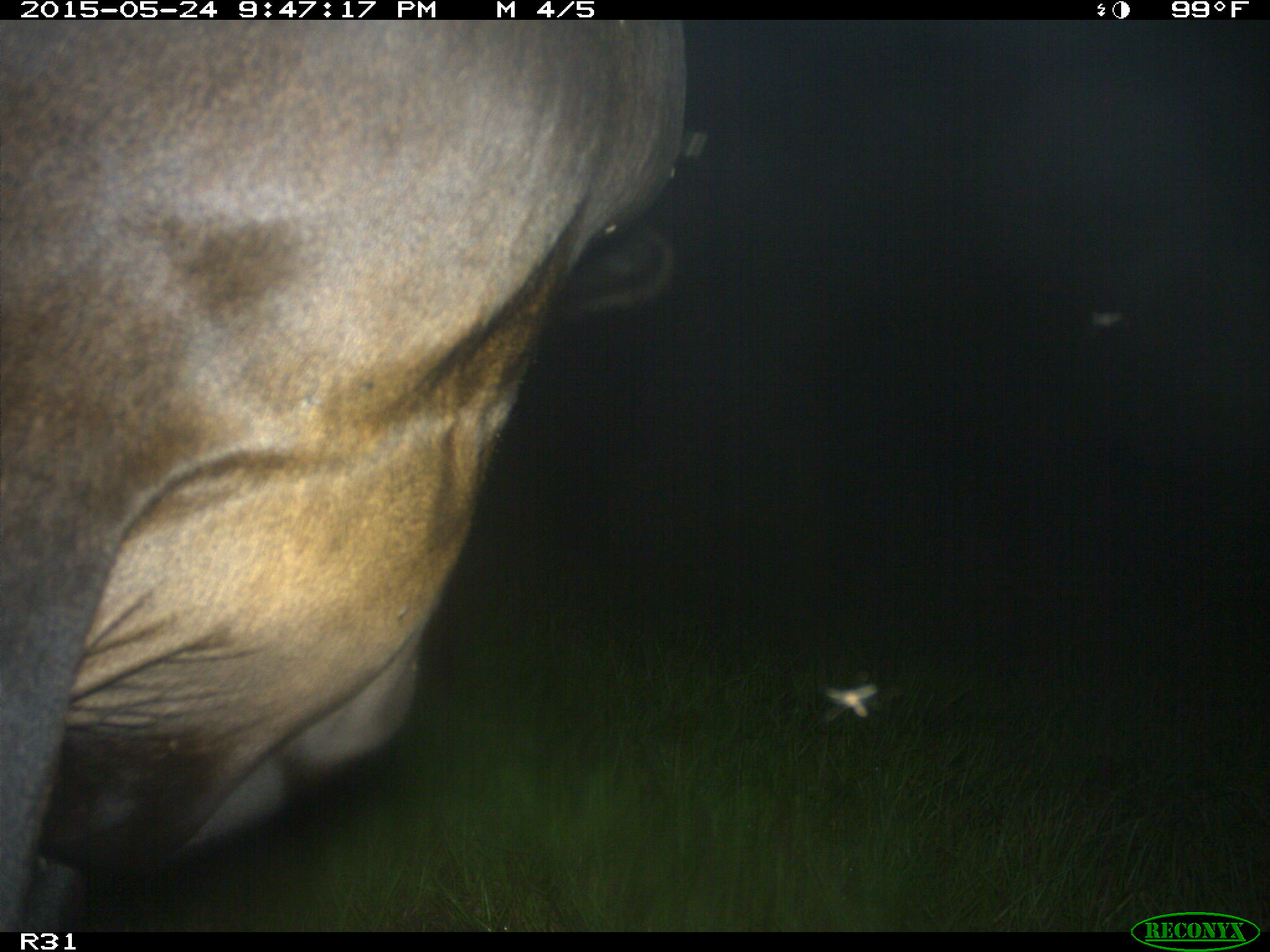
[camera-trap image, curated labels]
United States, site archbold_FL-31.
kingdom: Animalia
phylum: Chordata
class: Mammalia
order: Artiodactyla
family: Bovidae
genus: Bos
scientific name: Bos taurus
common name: domestic cow